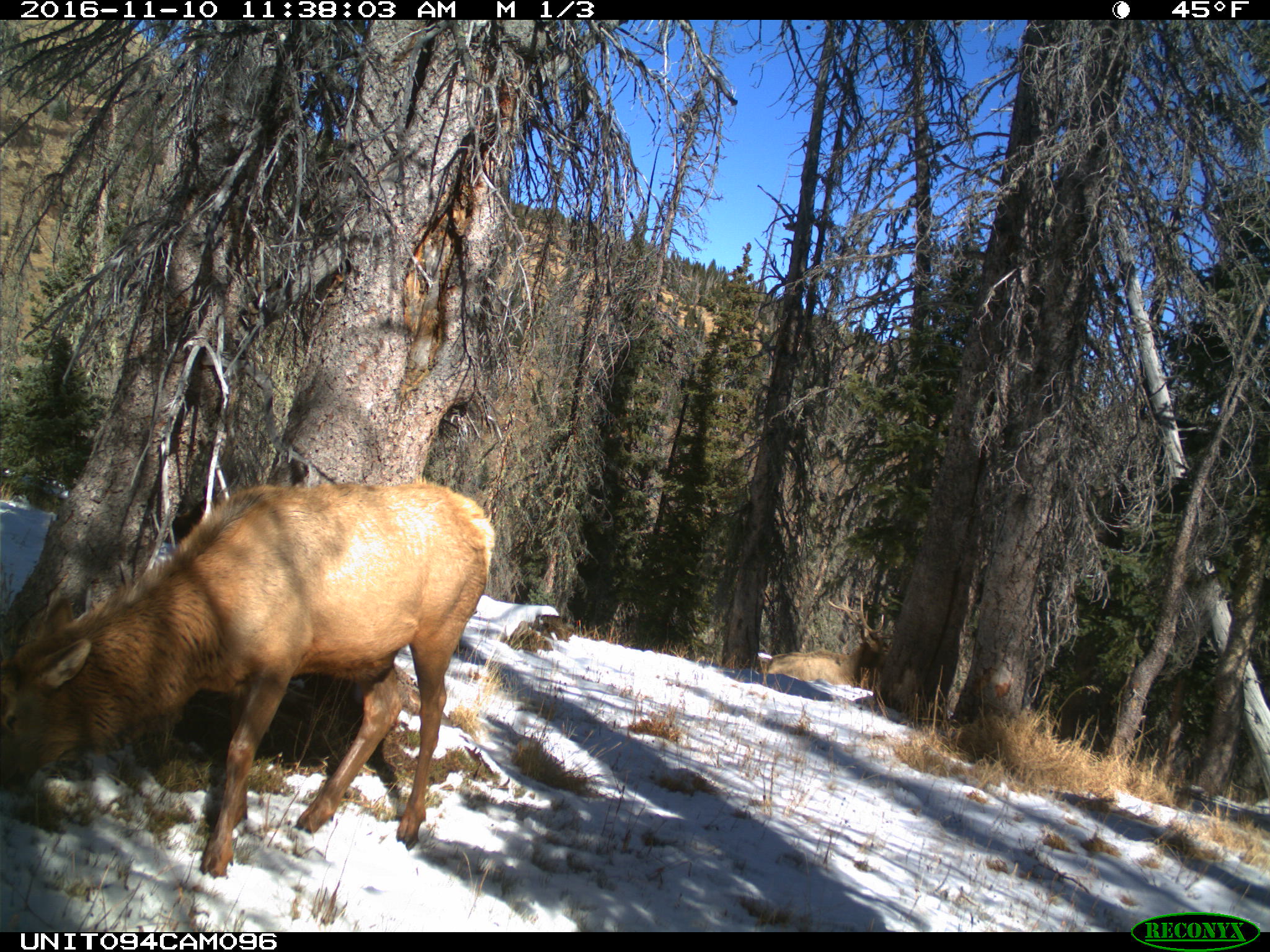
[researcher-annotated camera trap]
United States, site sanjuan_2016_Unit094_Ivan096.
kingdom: Animalia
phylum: Chordata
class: Mammalia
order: Artiodactyla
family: Cervidae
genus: Cervus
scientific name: Cervus elaphus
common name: red deer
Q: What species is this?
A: Cervus elaphus (red deer).